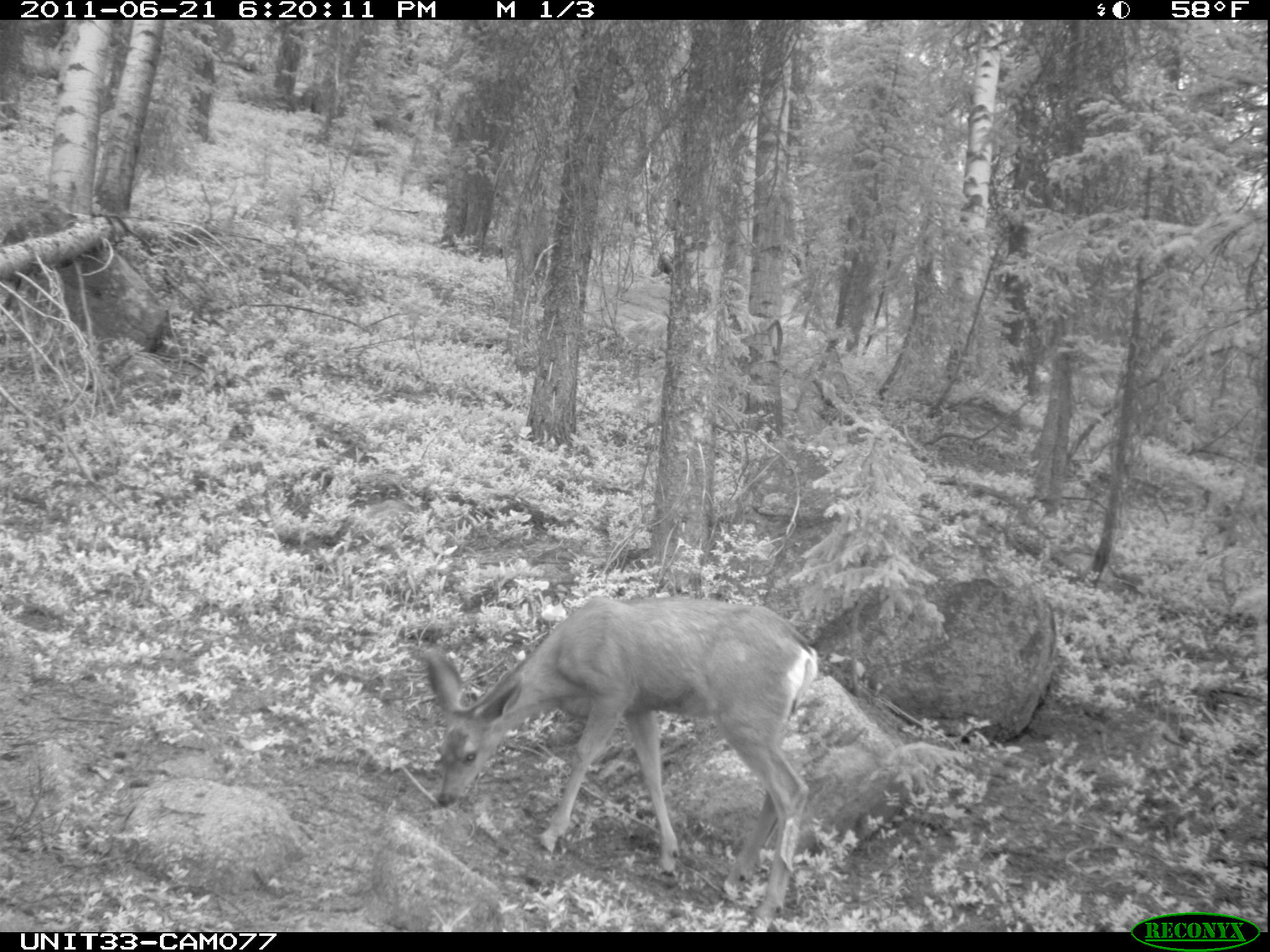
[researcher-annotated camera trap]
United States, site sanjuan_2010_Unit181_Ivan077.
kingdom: Animalia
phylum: Chordata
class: Mammalia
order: Artiodactyla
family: Cervidae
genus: Odocoileus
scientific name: Odocoileus hemionus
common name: mule deer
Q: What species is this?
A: Odocoileus hemionus (mule deer).